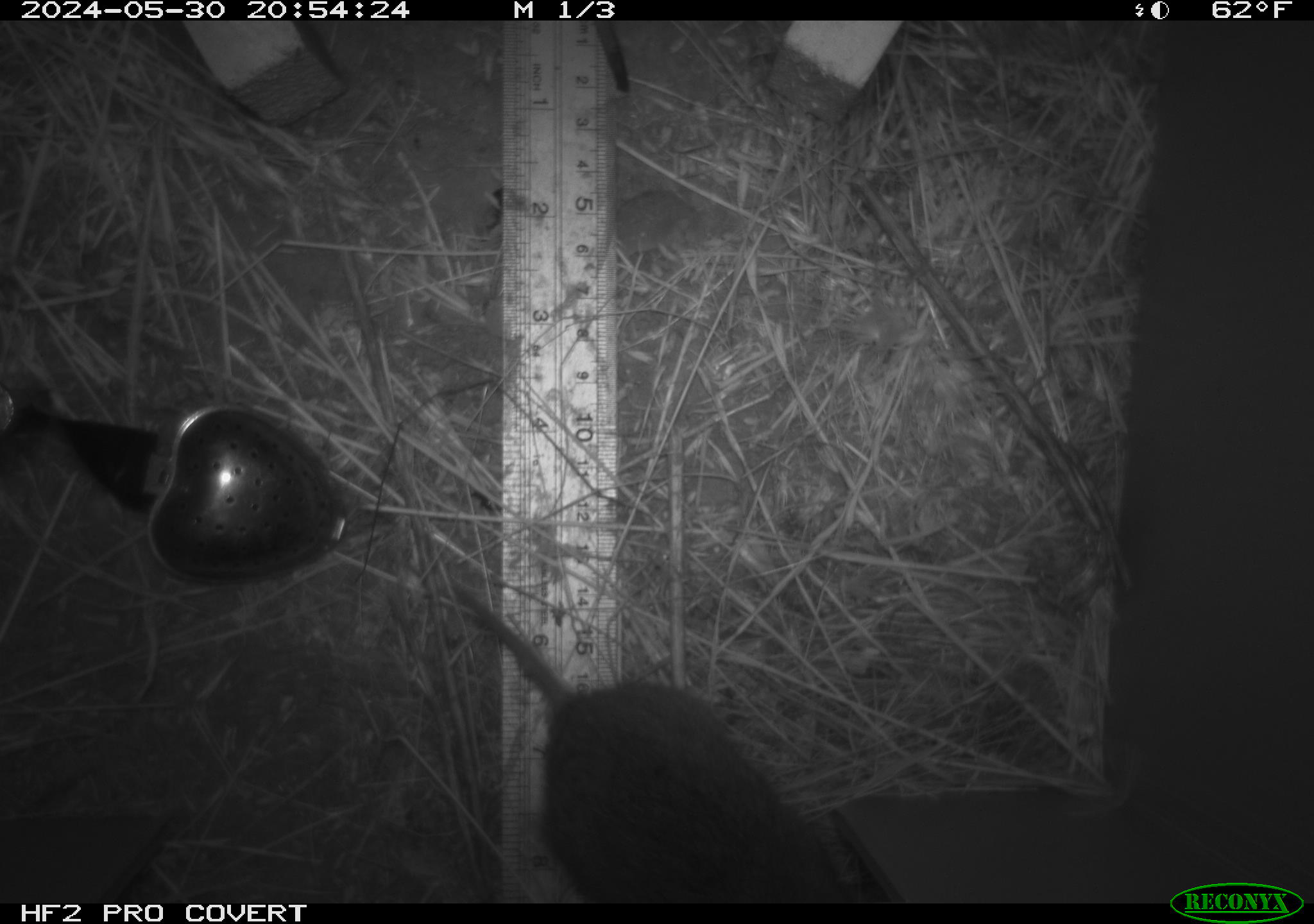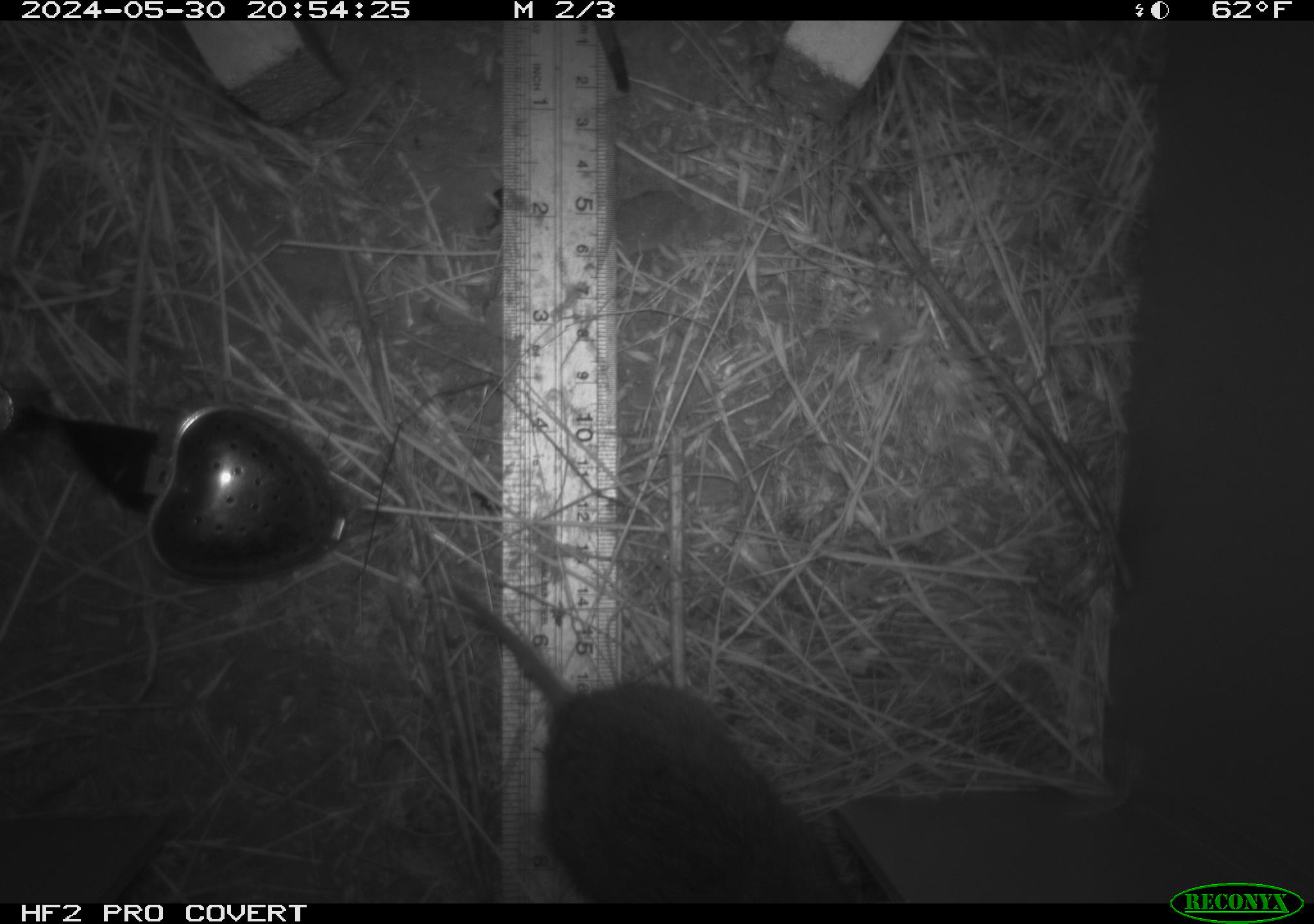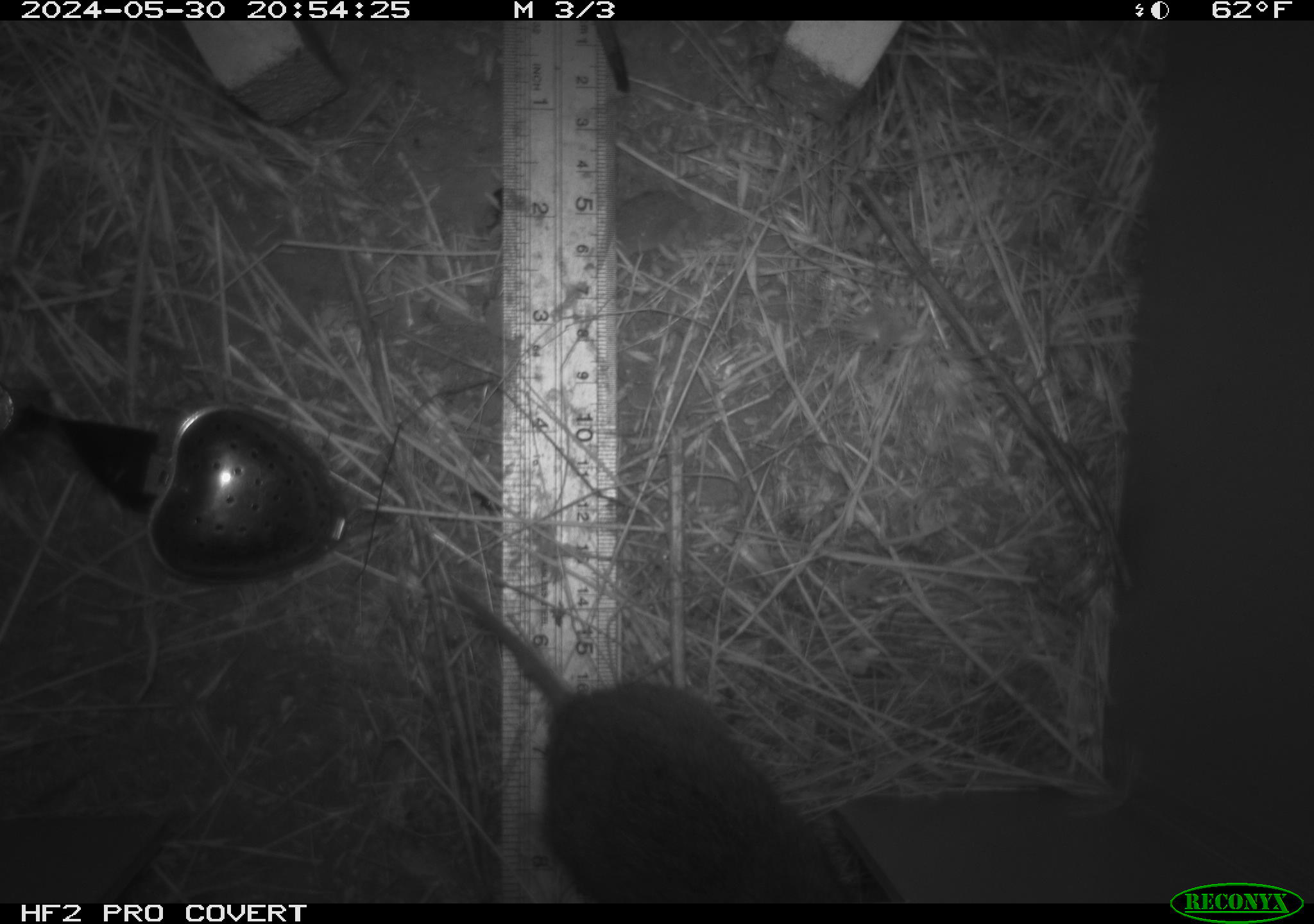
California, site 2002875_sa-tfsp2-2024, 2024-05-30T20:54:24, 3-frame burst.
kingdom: Animalia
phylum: Chordata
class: Mammalia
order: Rodentia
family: Cricetidae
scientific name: Arvicolinae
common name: voles, lemmings, and muskrats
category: arvicolinae subfamily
Arvicolinae subfamily (voles, lemmings, and muskrats) (Arvicolinae).